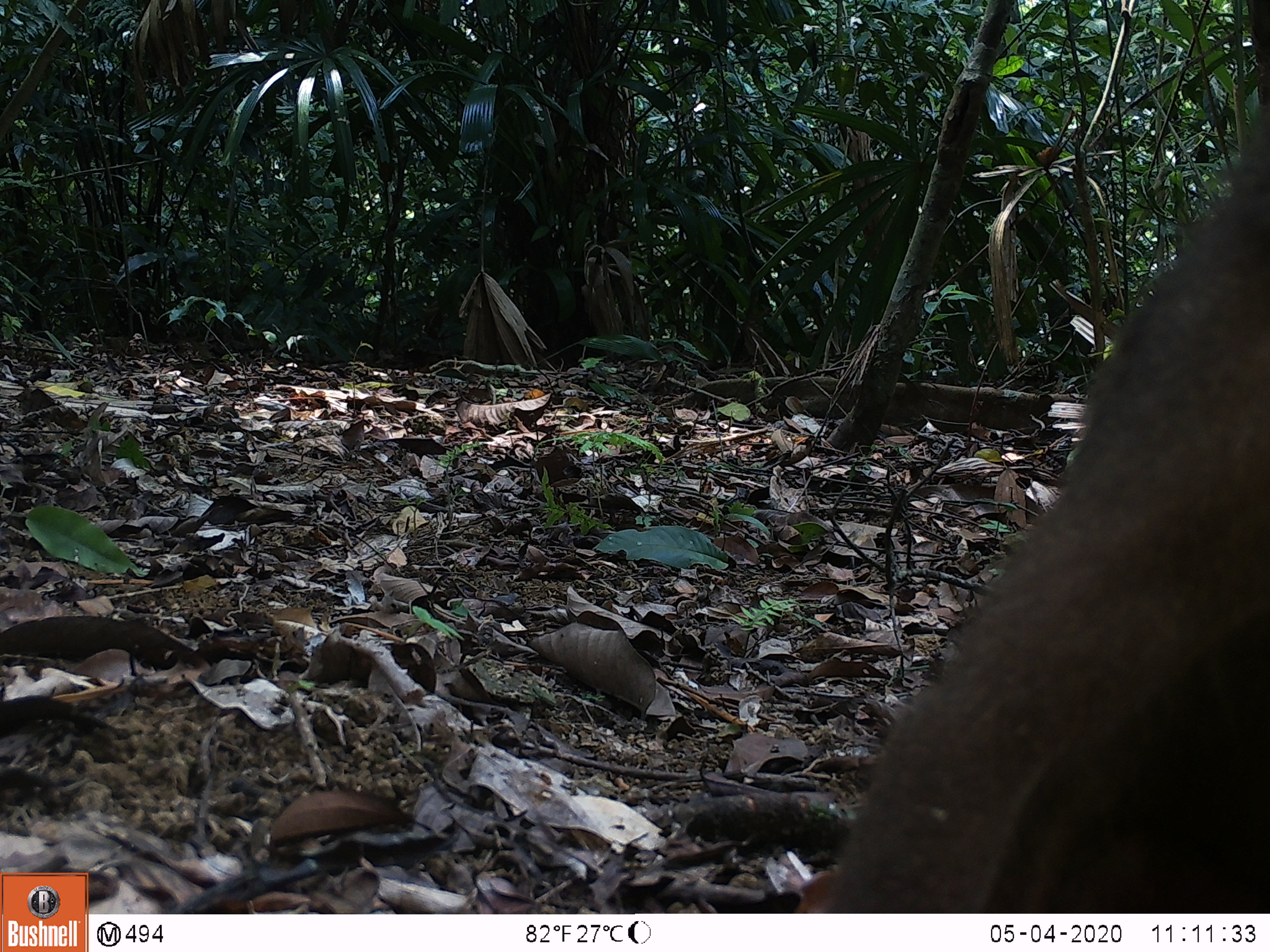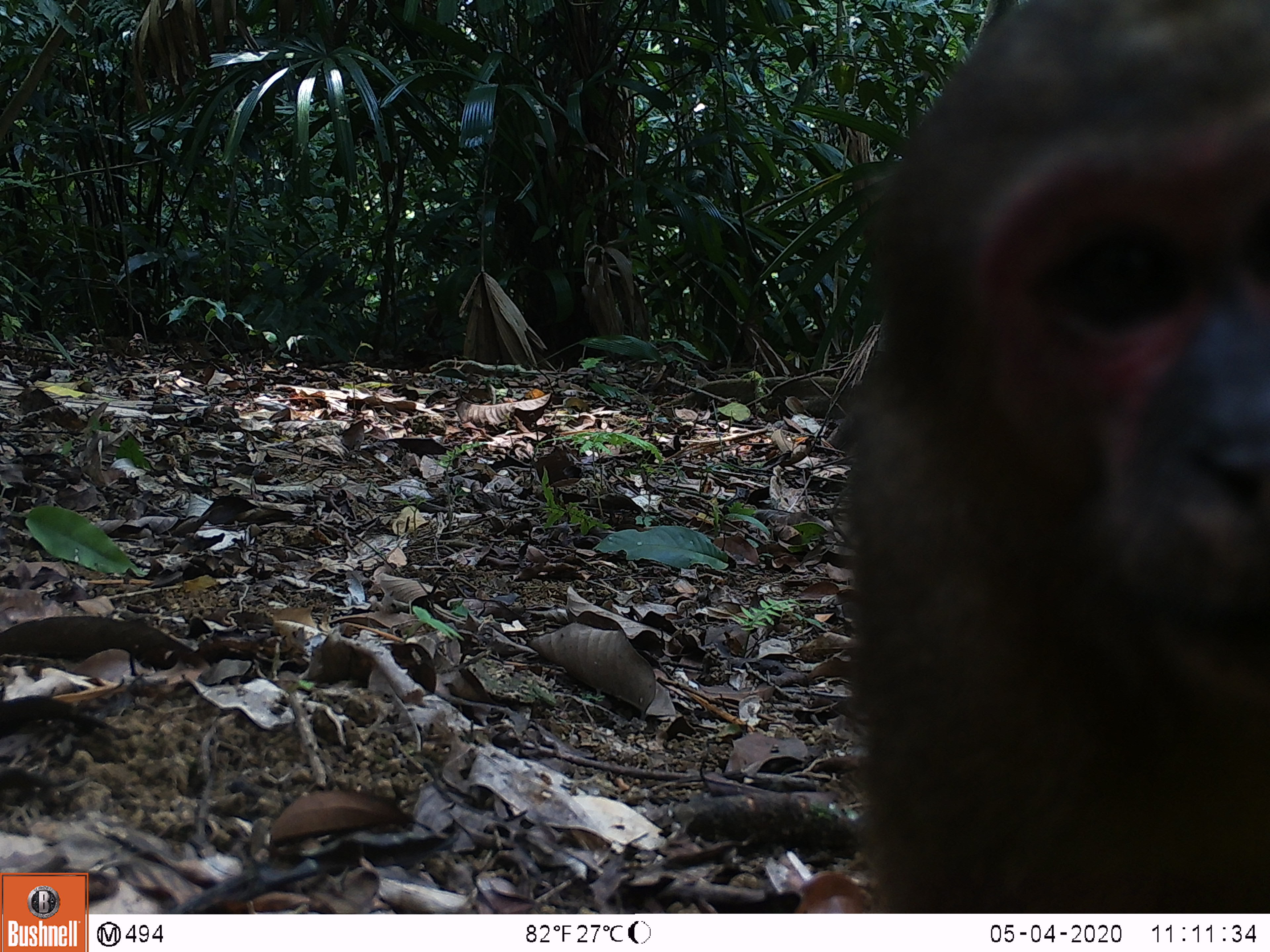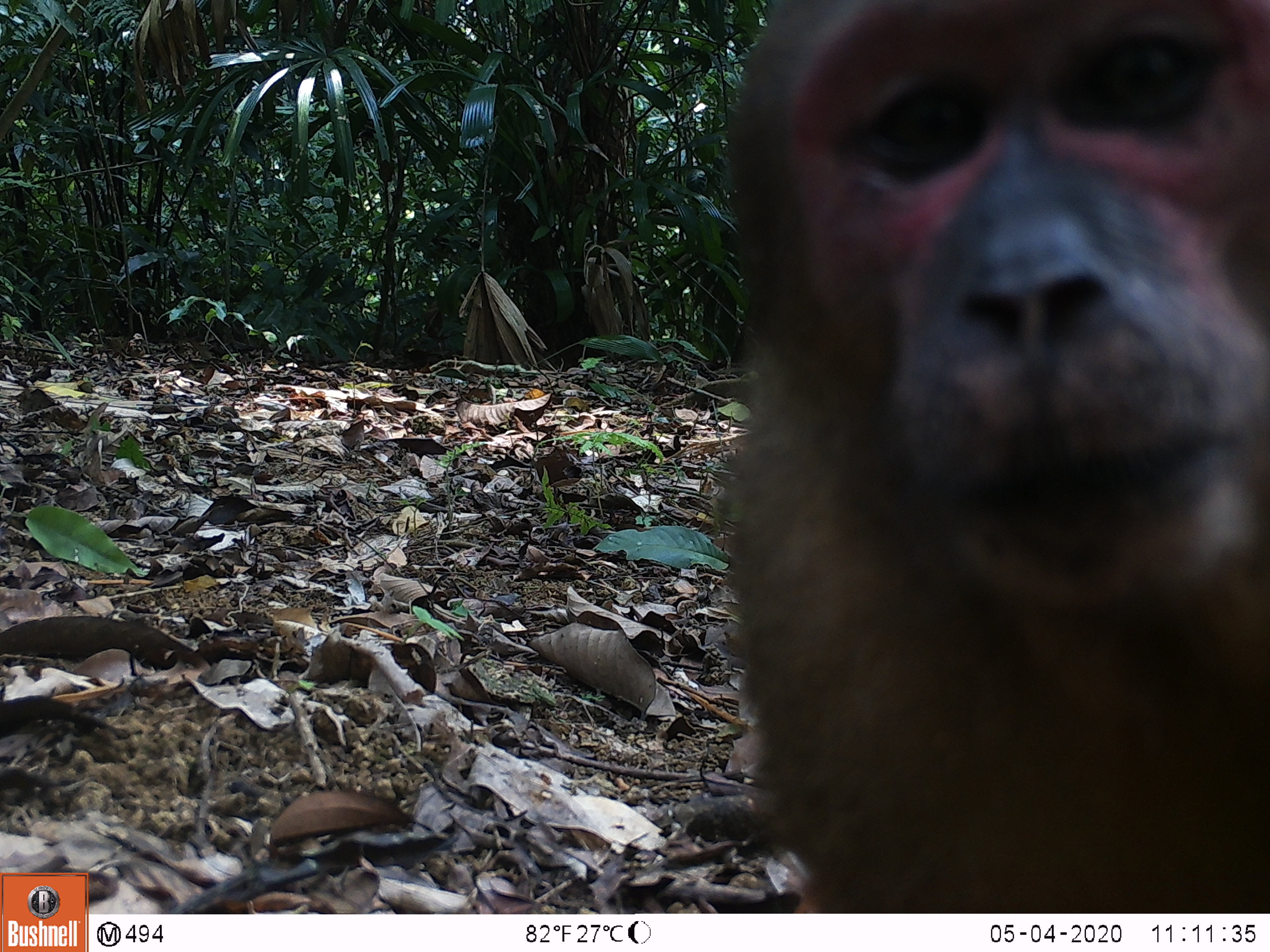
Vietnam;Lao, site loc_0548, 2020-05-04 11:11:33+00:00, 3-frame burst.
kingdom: Animalia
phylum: Chordata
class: Mammalia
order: Primates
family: Cercopithecidae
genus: Macaca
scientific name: Macaca arctoides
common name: stump-tailed macaque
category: stump tailed macaque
Stump tailed macaque (stump-tailed macaque) (Macaca arctoides). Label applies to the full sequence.